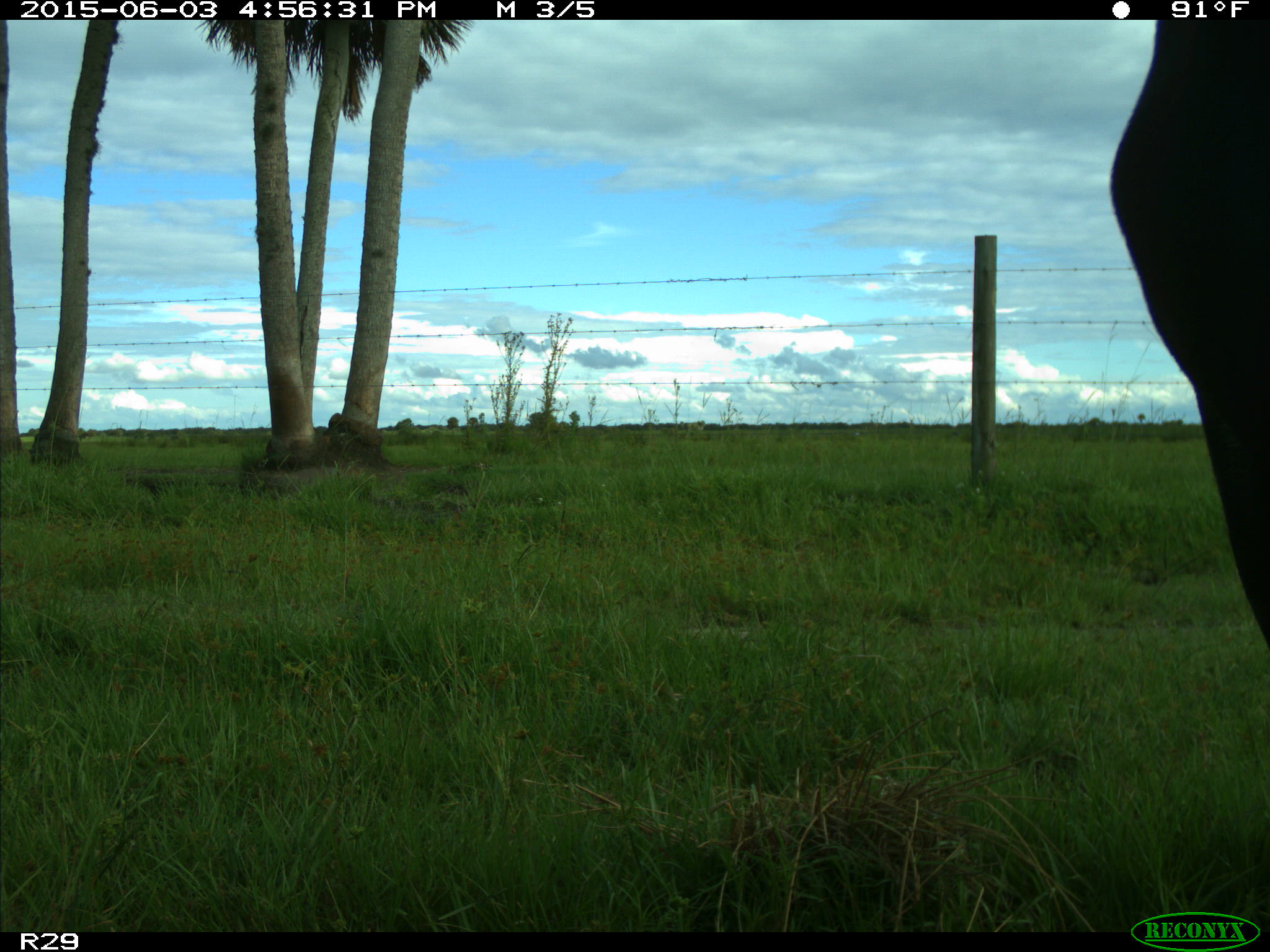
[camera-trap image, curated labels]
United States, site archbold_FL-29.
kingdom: Animalia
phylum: Chordata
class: Mammalia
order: Artiodactyla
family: Bovidae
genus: Bos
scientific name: Bos taurus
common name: domestic cow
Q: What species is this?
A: Bos taurus (domestic cow).